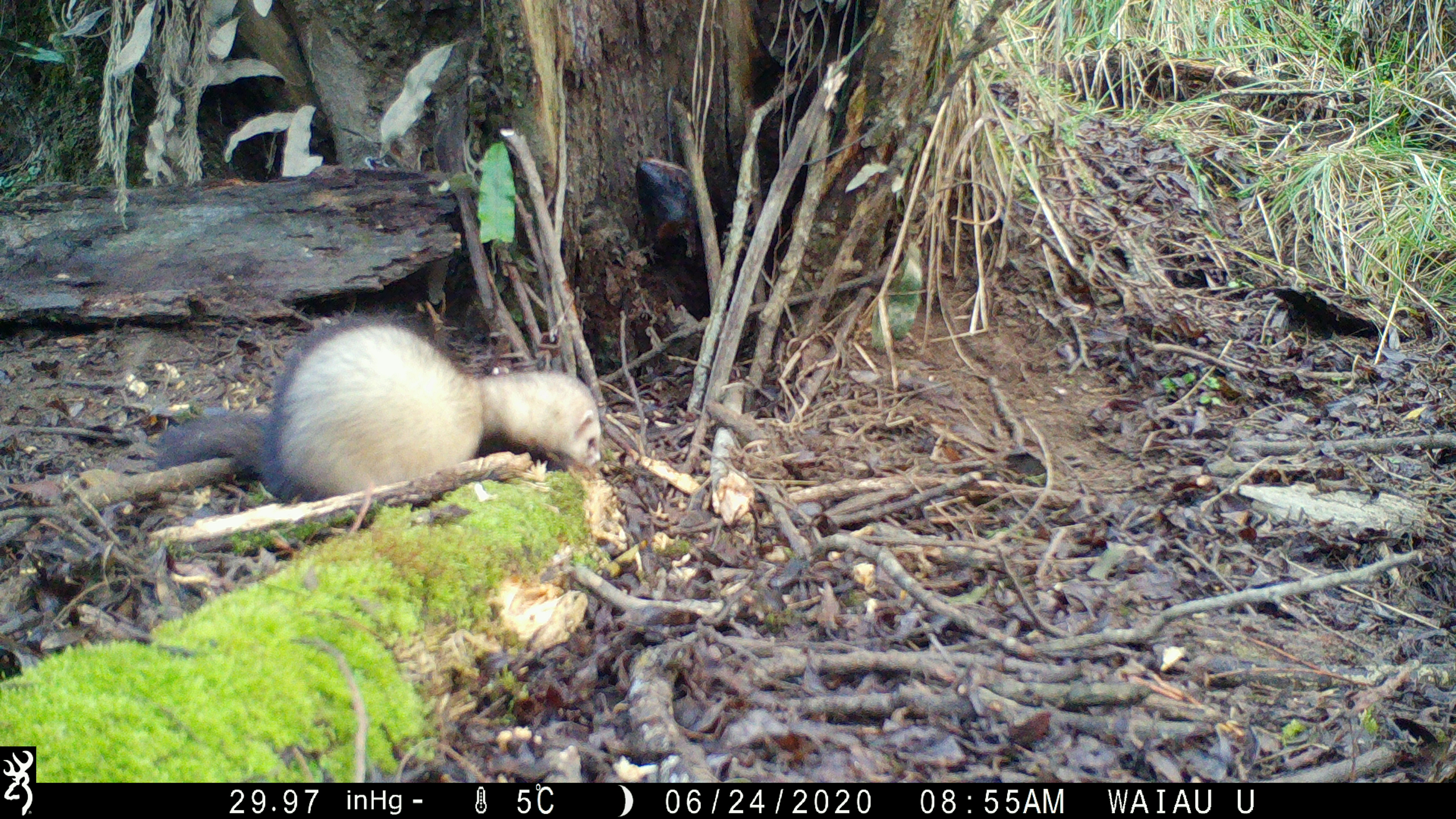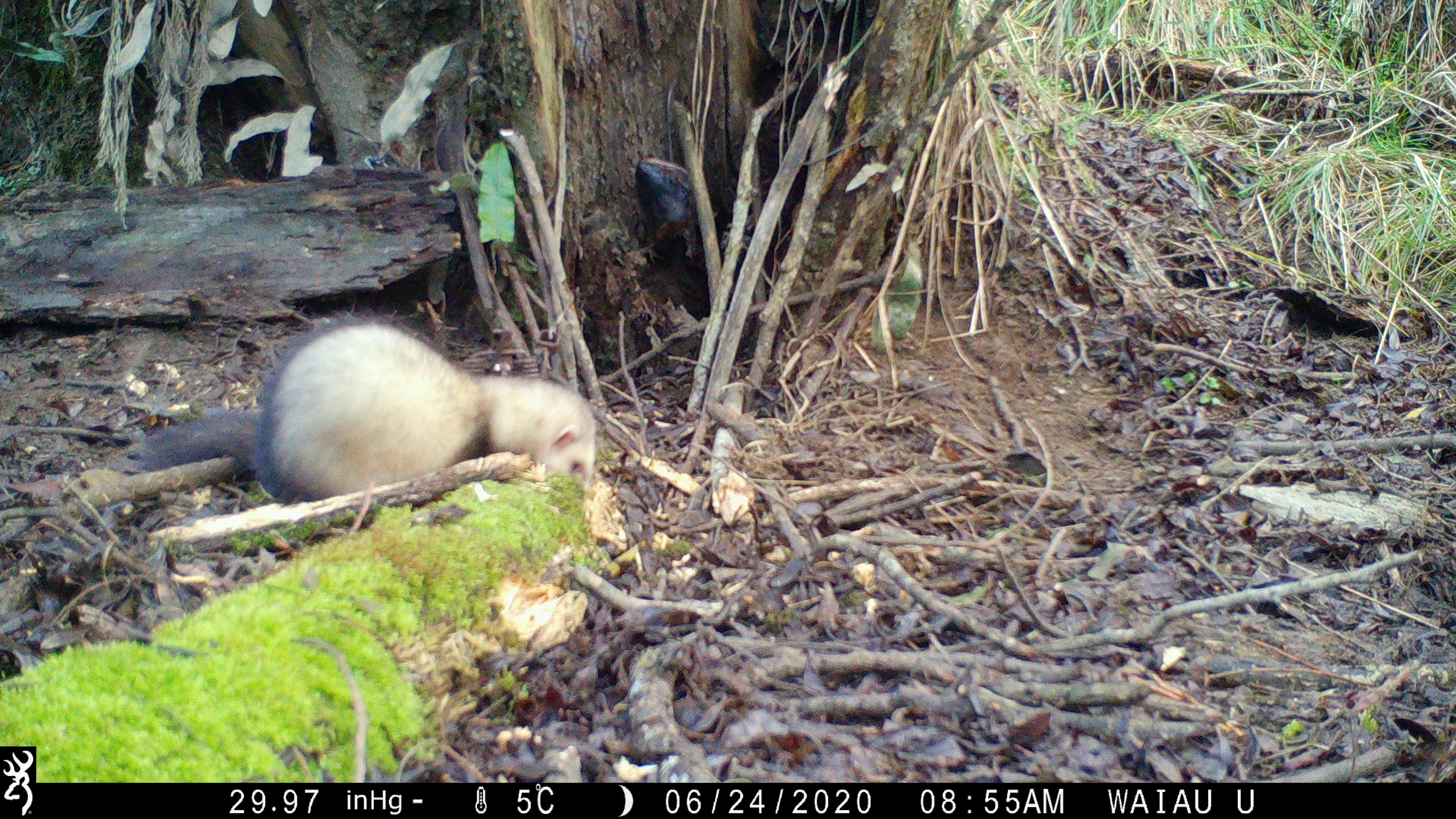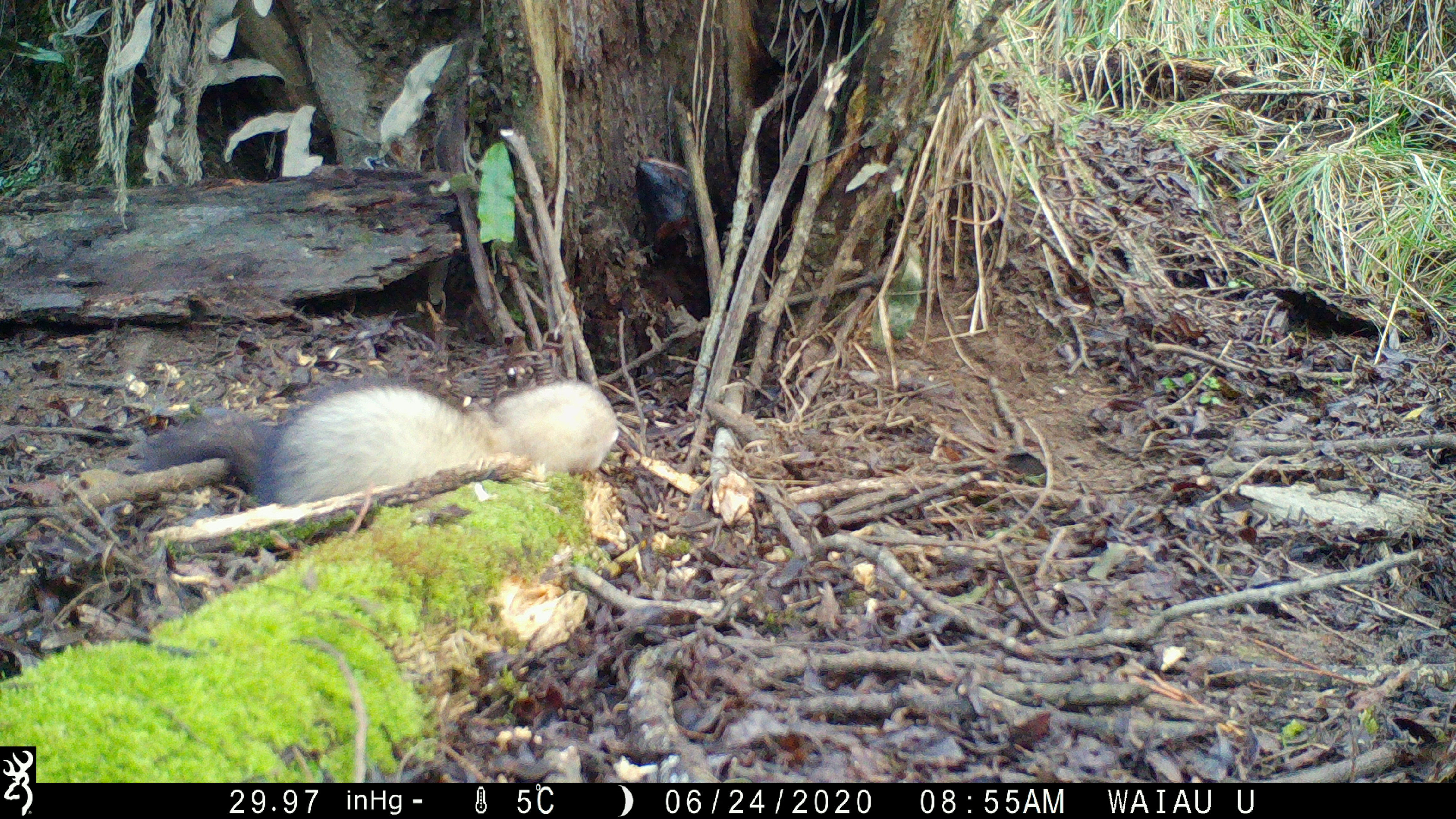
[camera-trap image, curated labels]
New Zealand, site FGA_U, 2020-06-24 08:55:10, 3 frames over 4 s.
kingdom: Animalia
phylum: Chordata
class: Mammalia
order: Carnivora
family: Mustelidae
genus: Mustela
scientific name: Mustela furo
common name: ferret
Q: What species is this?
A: Ferret (Mustela furo).